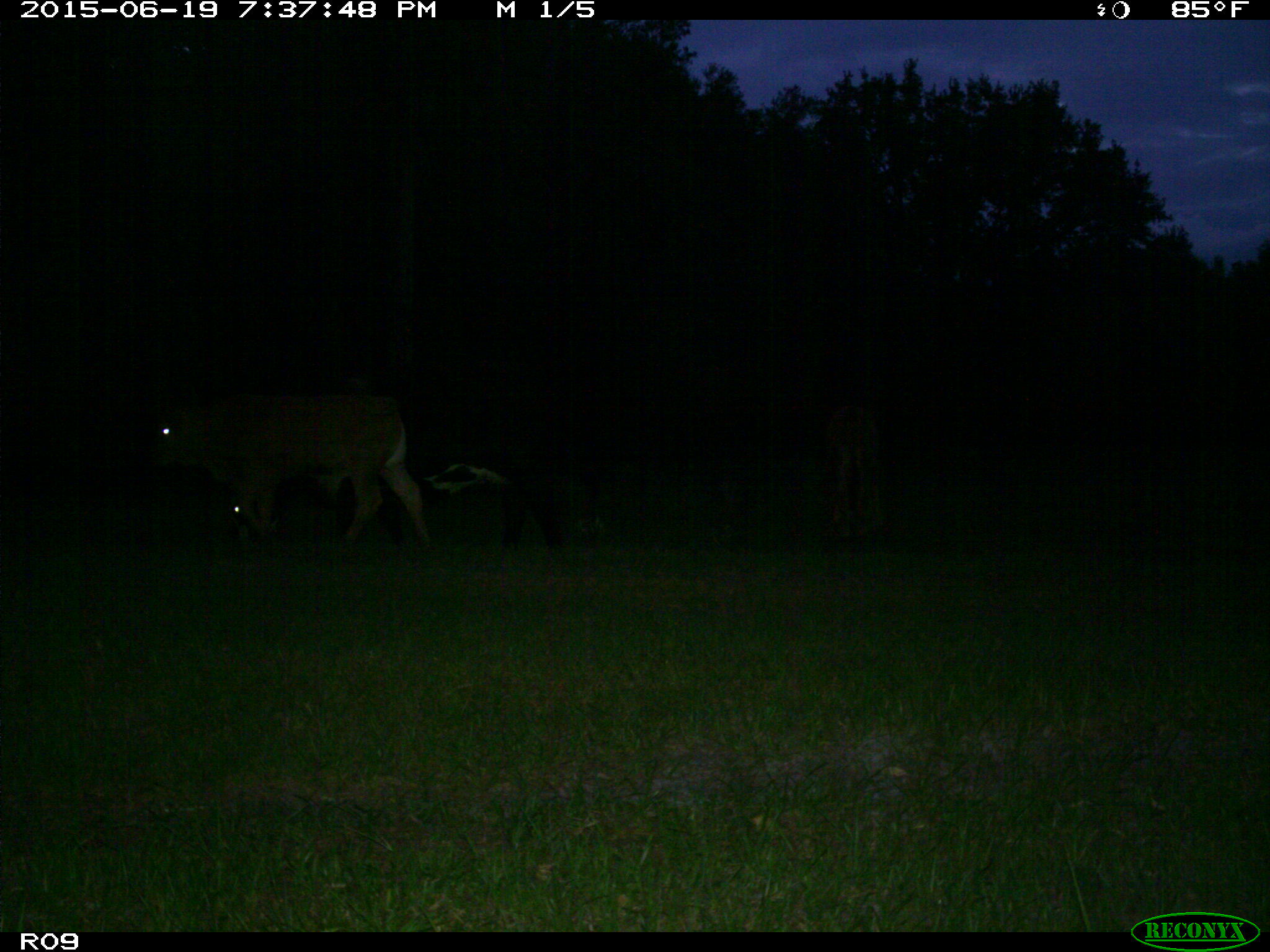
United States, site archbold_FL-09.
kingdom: Animalia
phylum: Chordata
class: Mammalia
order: Artiodactyla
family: Bovidae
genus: Bos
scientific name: Bos taurus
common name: domestic cow